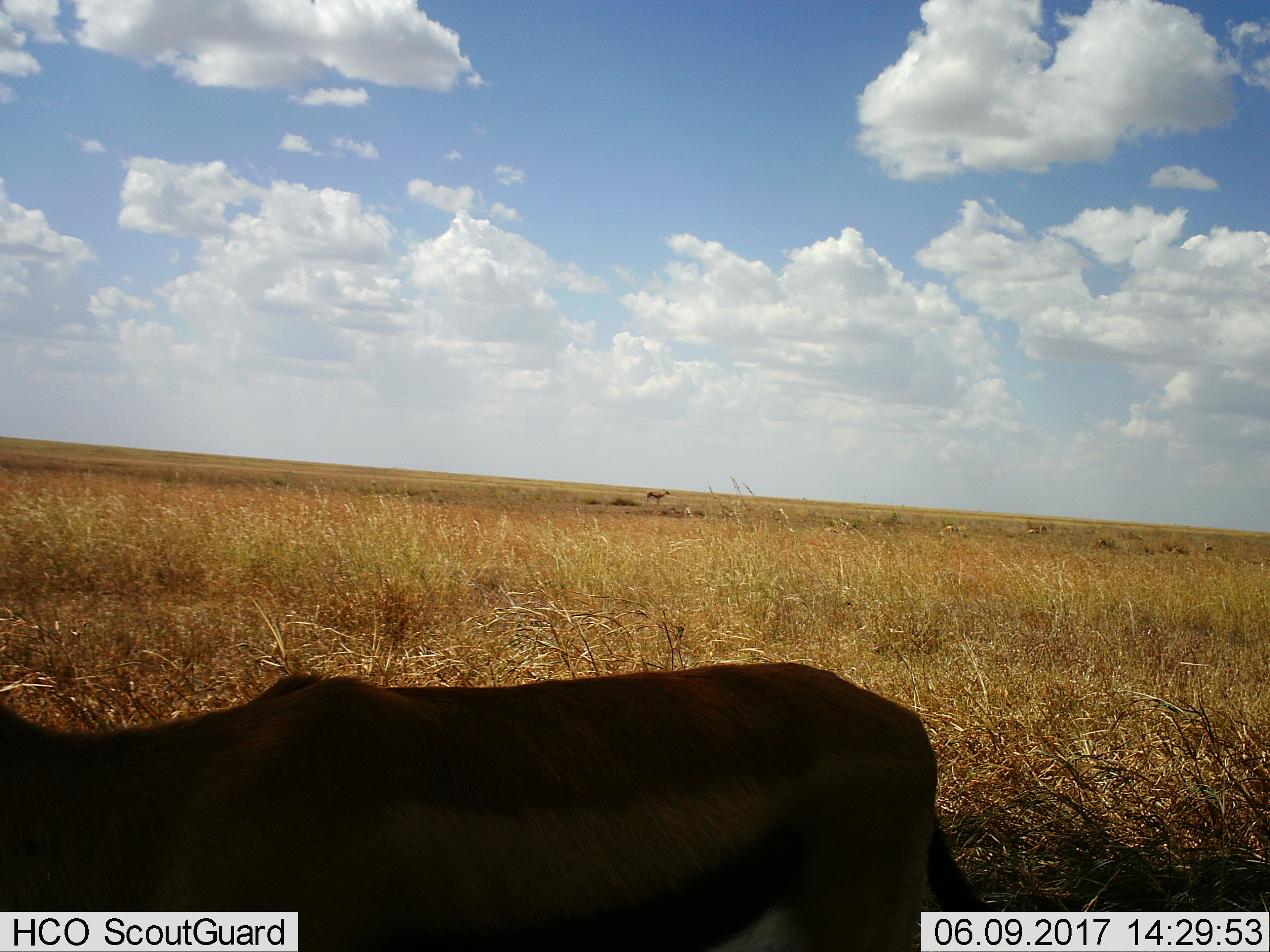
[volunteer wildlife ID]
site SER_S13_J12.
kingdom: Animalia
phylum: Chordata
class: Mammalia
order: Artiodactyla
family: Bovidae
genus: Eudorcas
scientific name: Eudorcas thomsonii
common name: thomson's gazelle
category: gazellethomsons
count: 2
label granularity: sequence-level